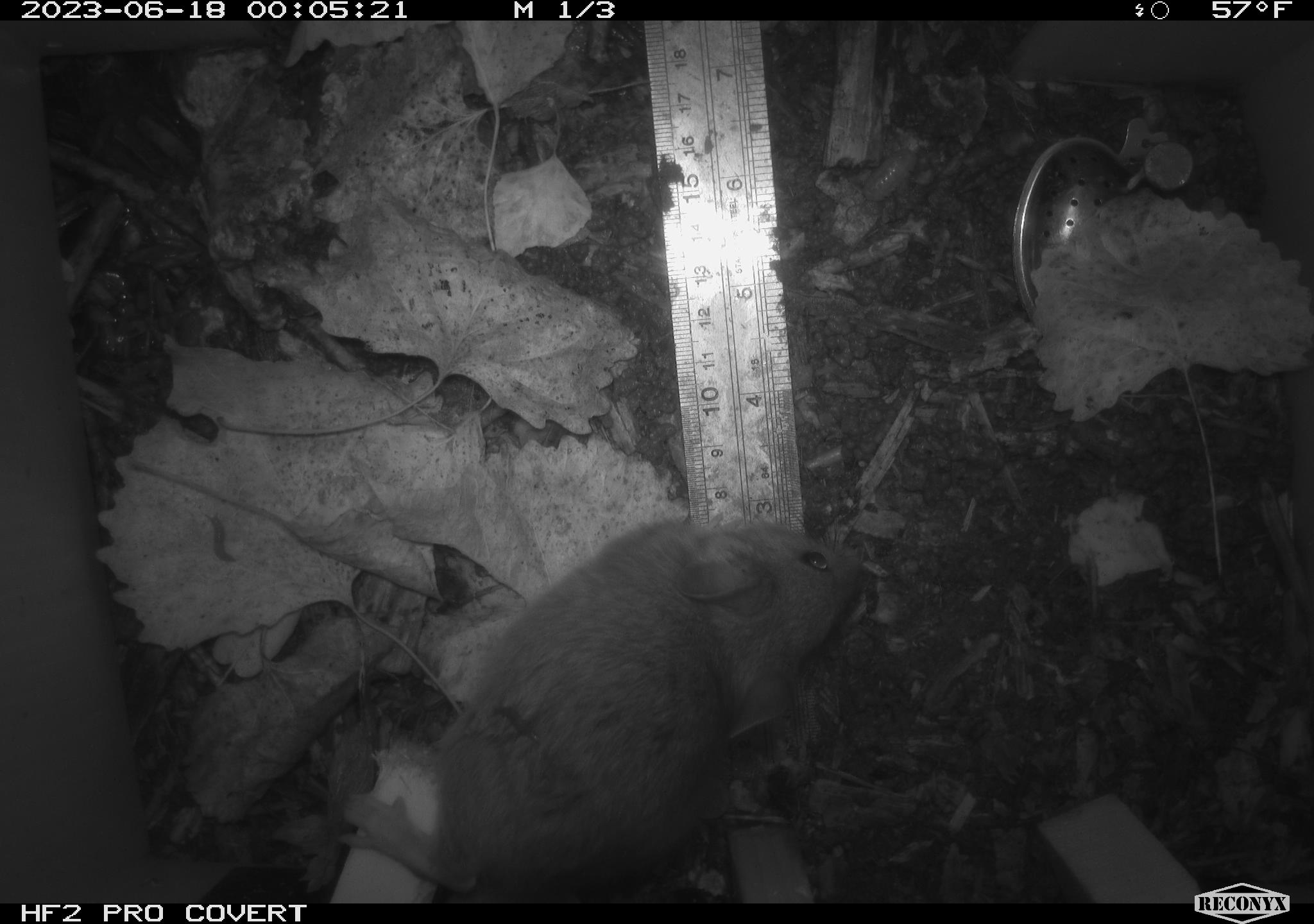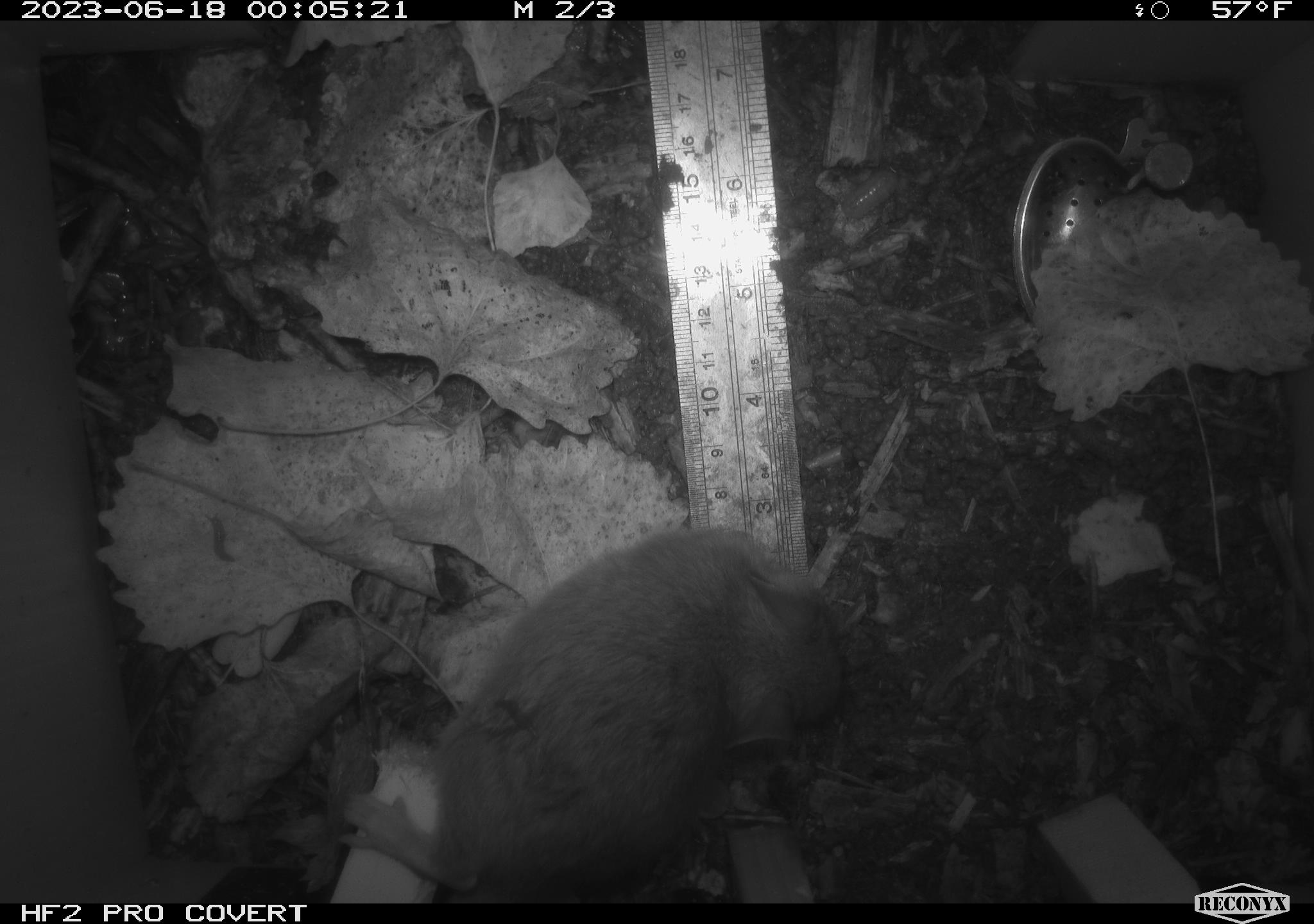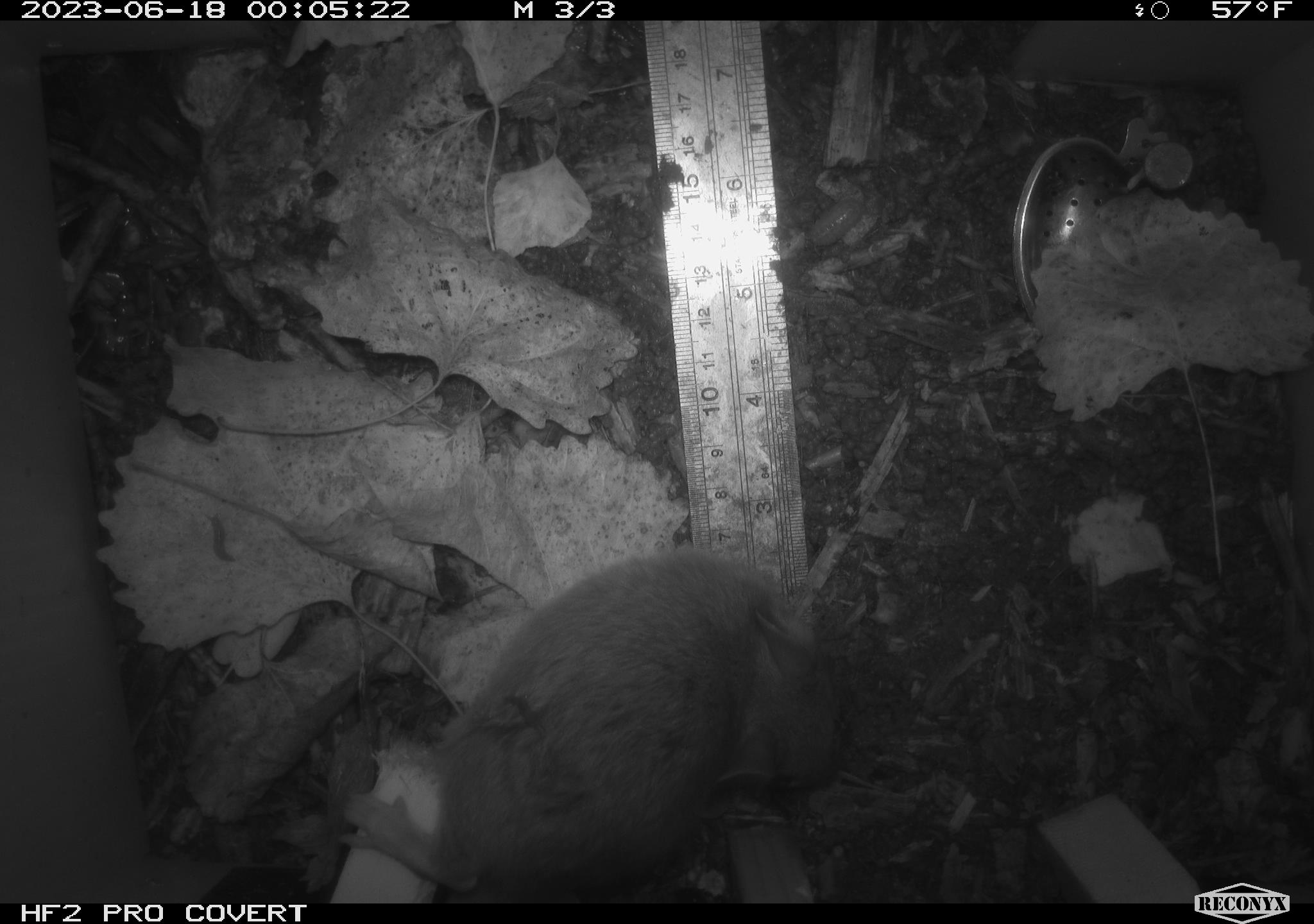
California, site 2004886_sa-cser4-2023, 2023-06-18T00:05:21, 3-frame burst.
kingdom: Animalia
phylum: Chordata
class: Mammalia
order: Rodentia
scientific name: Rodentia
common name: woodrat or rat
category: woodrat or rat species